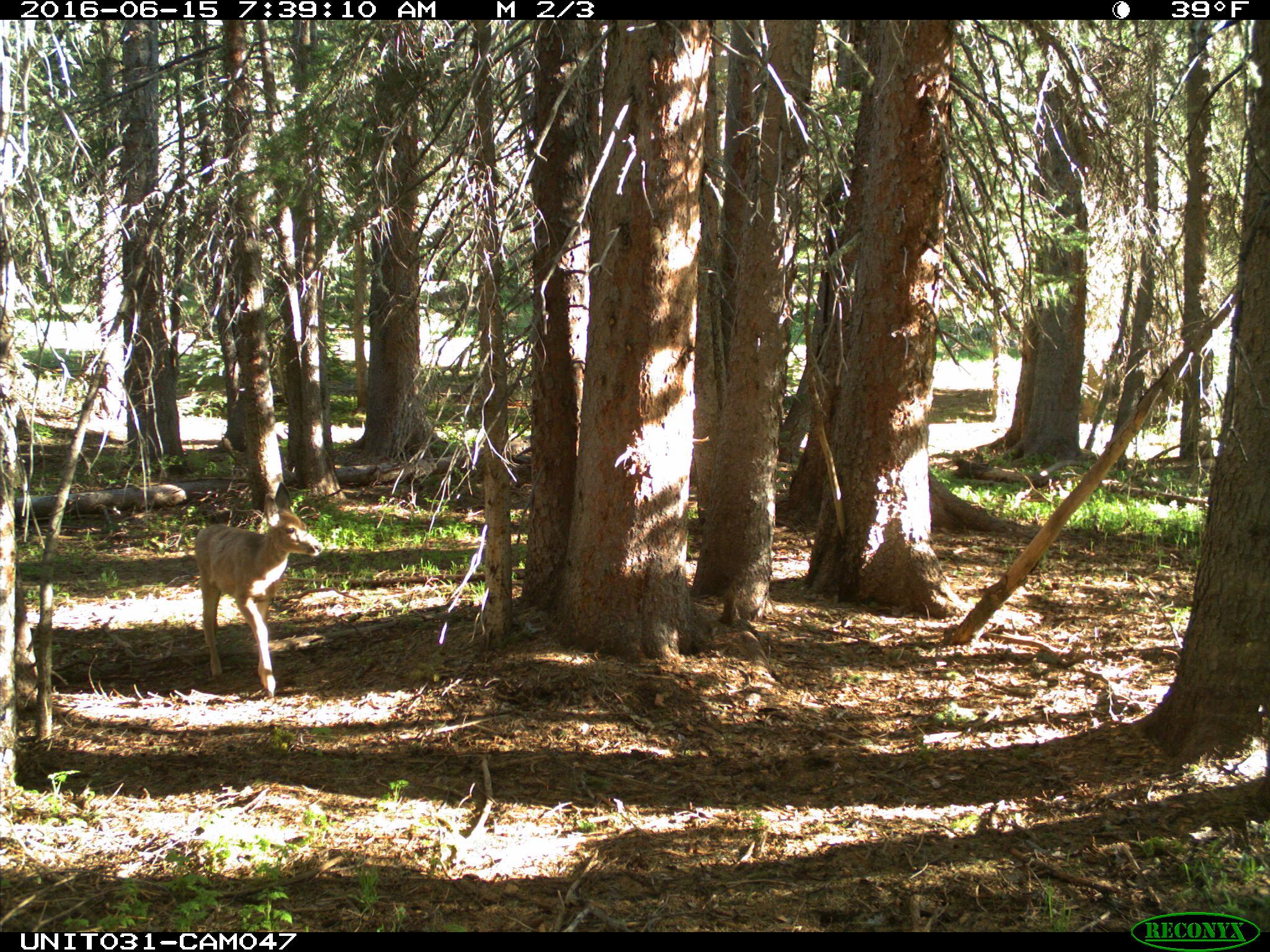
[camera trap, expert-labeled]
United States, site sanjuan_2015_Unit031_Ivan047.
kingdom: Animalia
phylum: Chordata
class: Mammalia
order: Artiodactyla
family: Cervidae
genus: Odocoileus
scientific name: Odocoileus hemionus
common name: mule deer